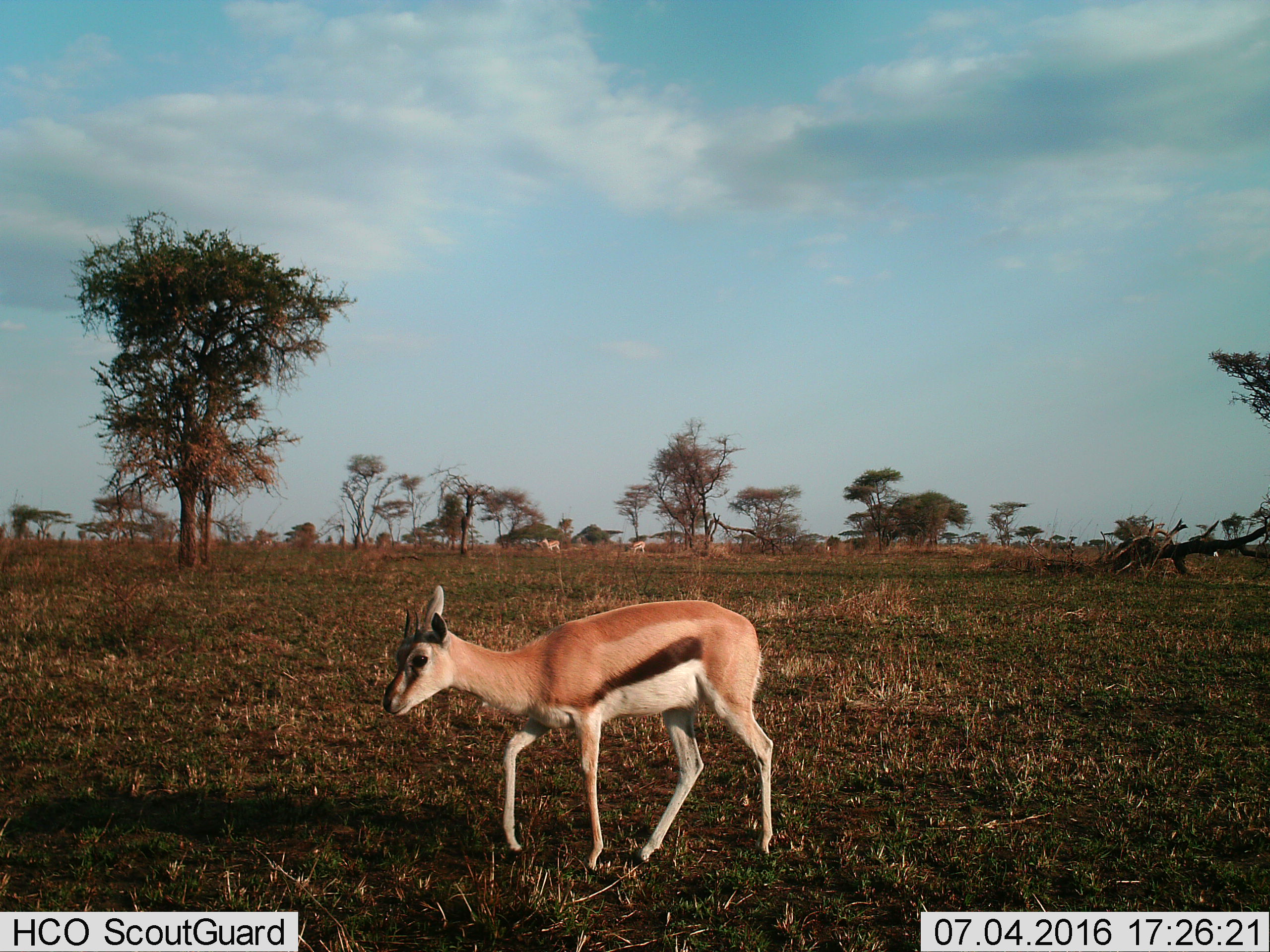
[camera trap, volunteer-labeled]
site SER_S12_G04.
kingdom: Animalia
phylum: Chordata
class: Mammalia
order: Artiodactyla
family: Bovidae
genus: Eudorcas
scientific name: Eudorcas thomsonii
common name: thomson's gazelle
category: gazellethomsons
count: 1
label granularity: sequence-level